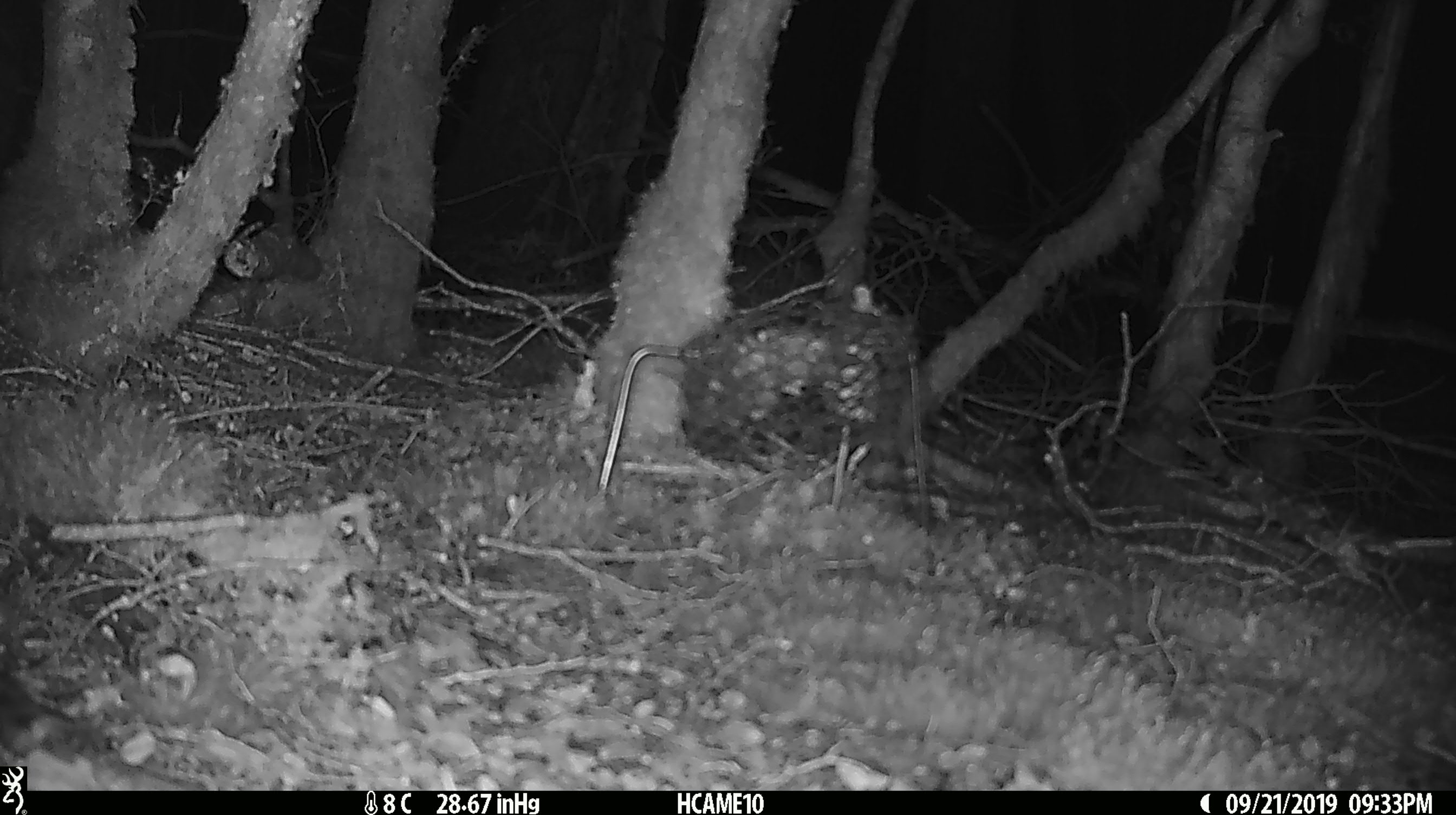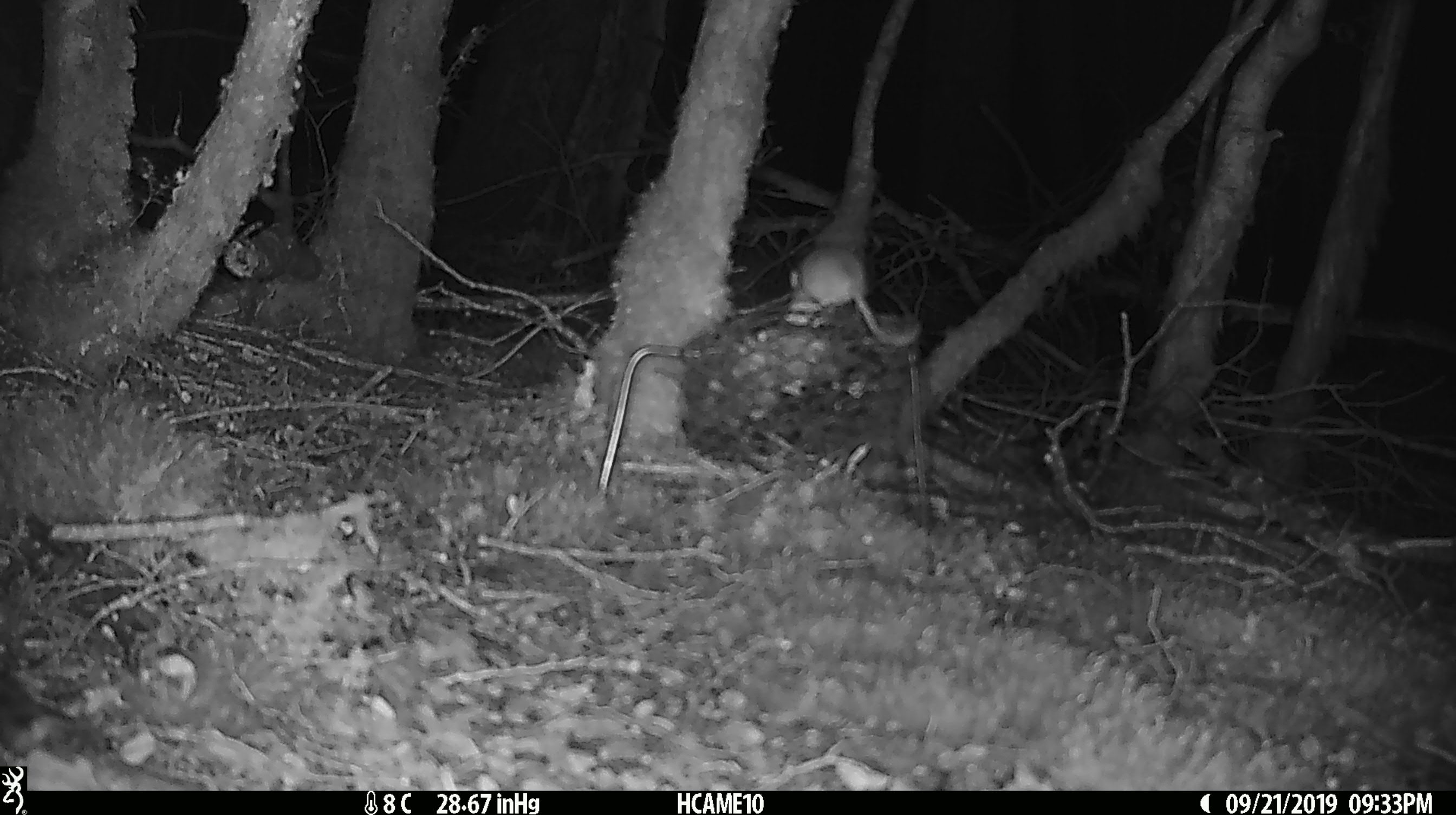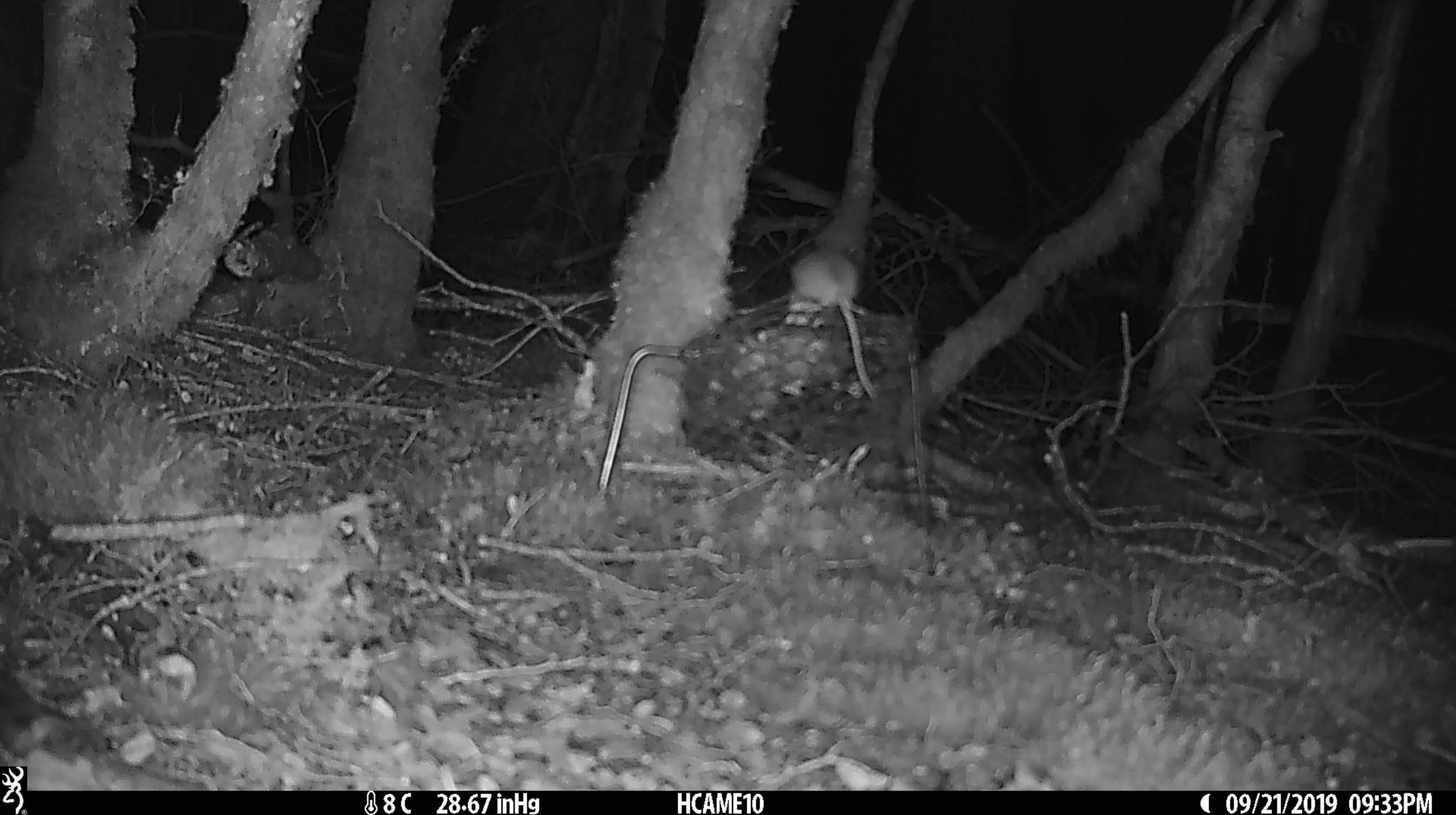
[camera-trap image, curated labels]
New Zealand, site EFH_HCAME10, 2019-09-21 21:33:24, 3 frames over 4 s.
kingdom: Animalia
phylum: Chordata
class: Mammalia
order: Rodentia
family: Muridae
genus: Mus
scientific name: Mus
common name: mouse